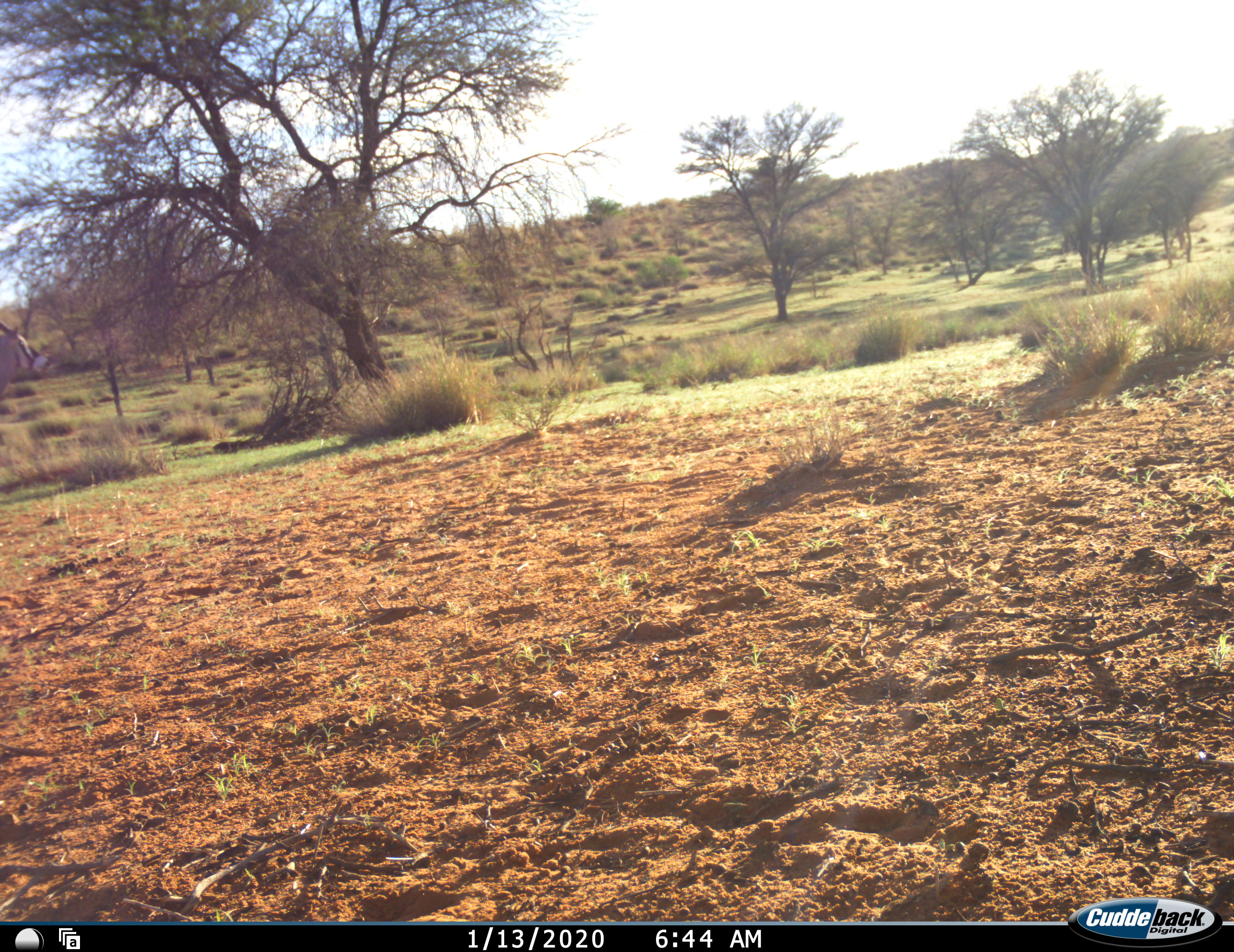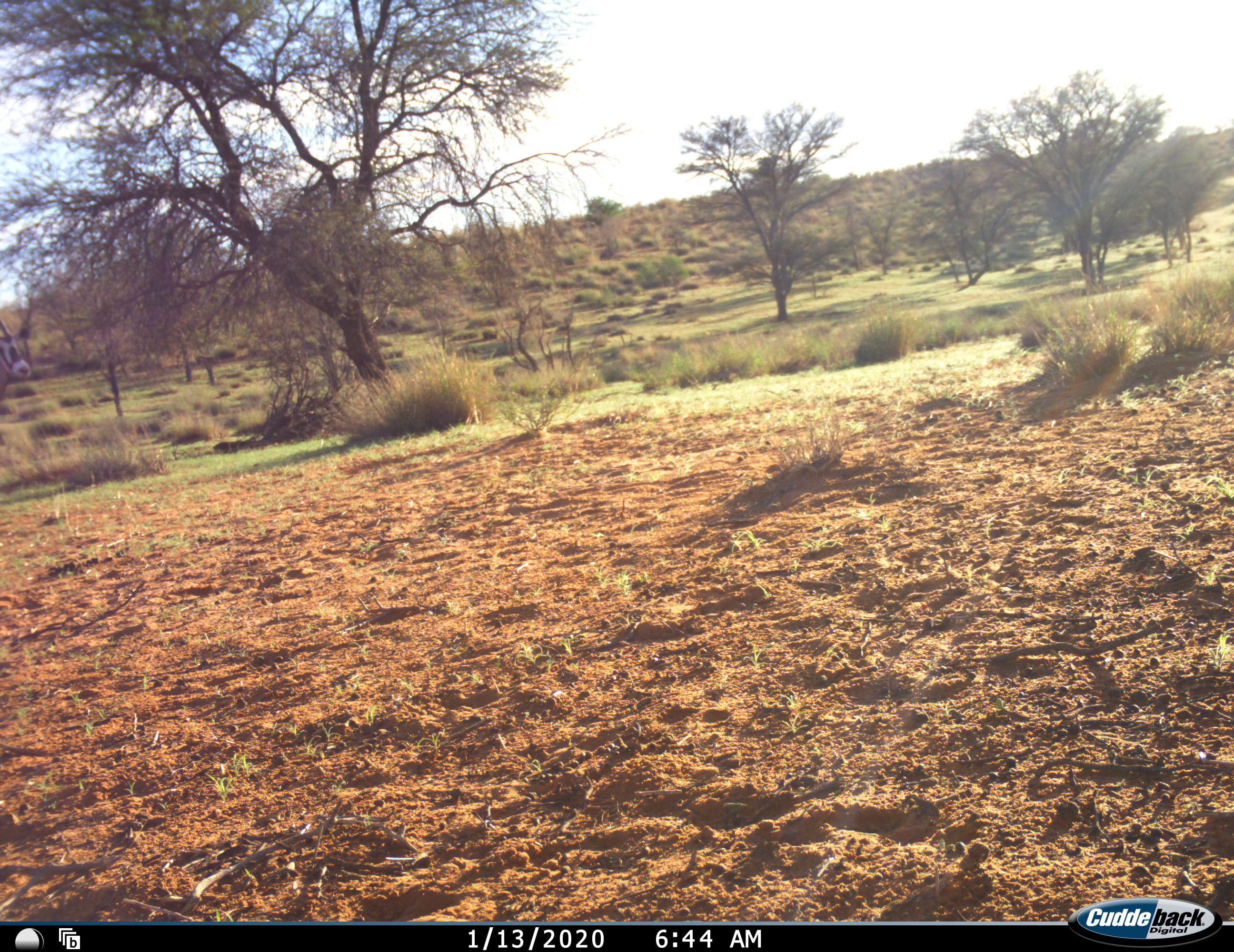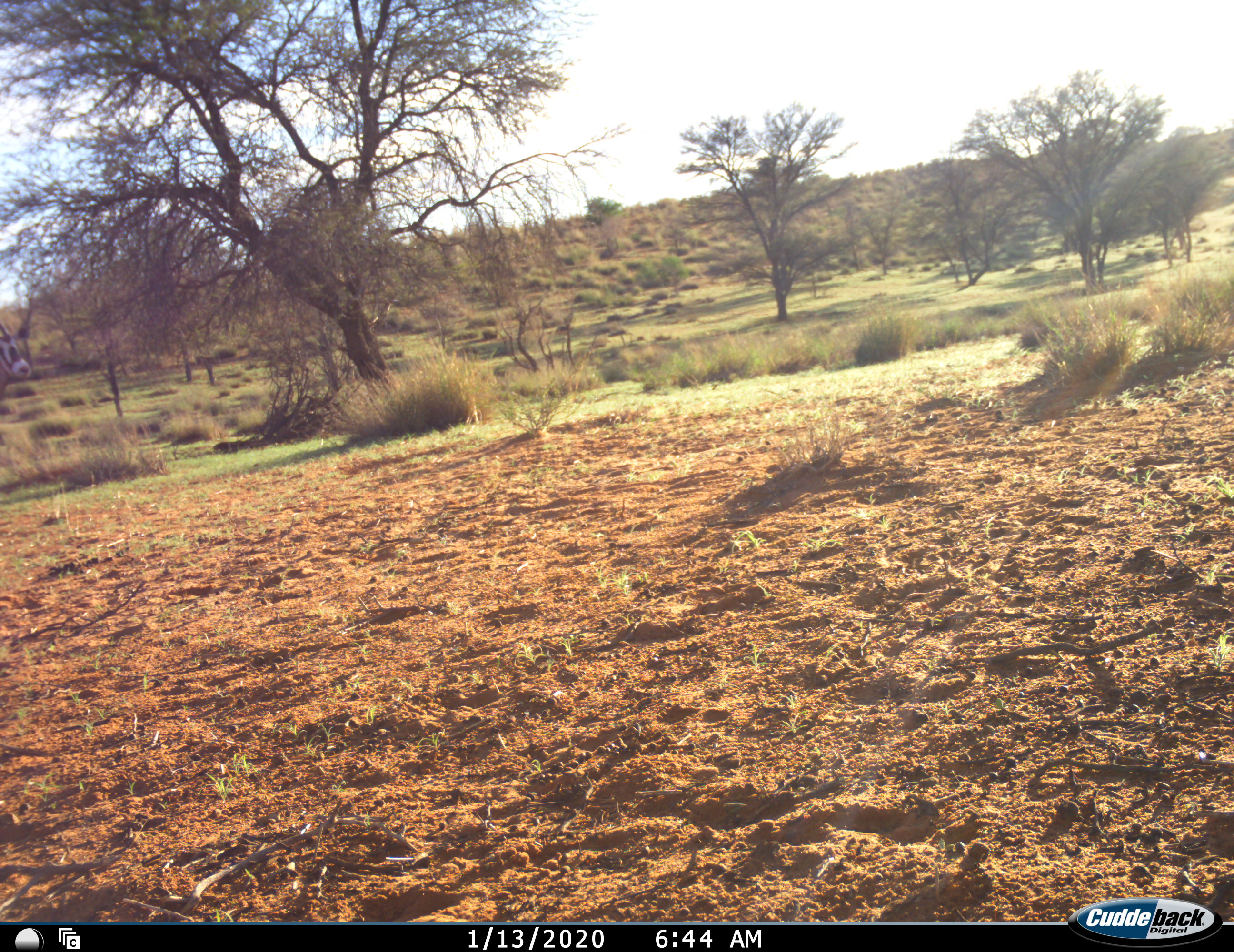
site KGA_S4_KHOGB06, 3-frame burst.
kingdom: Animalia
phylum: Chordata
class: Mammalia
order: Artiodactyla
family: Bovidae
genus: Oryx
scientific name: Oryx gazella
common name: gemsbok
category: oryx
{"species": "oryx (gemsbok) (Oryx gazella)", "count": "1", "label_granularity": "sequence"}